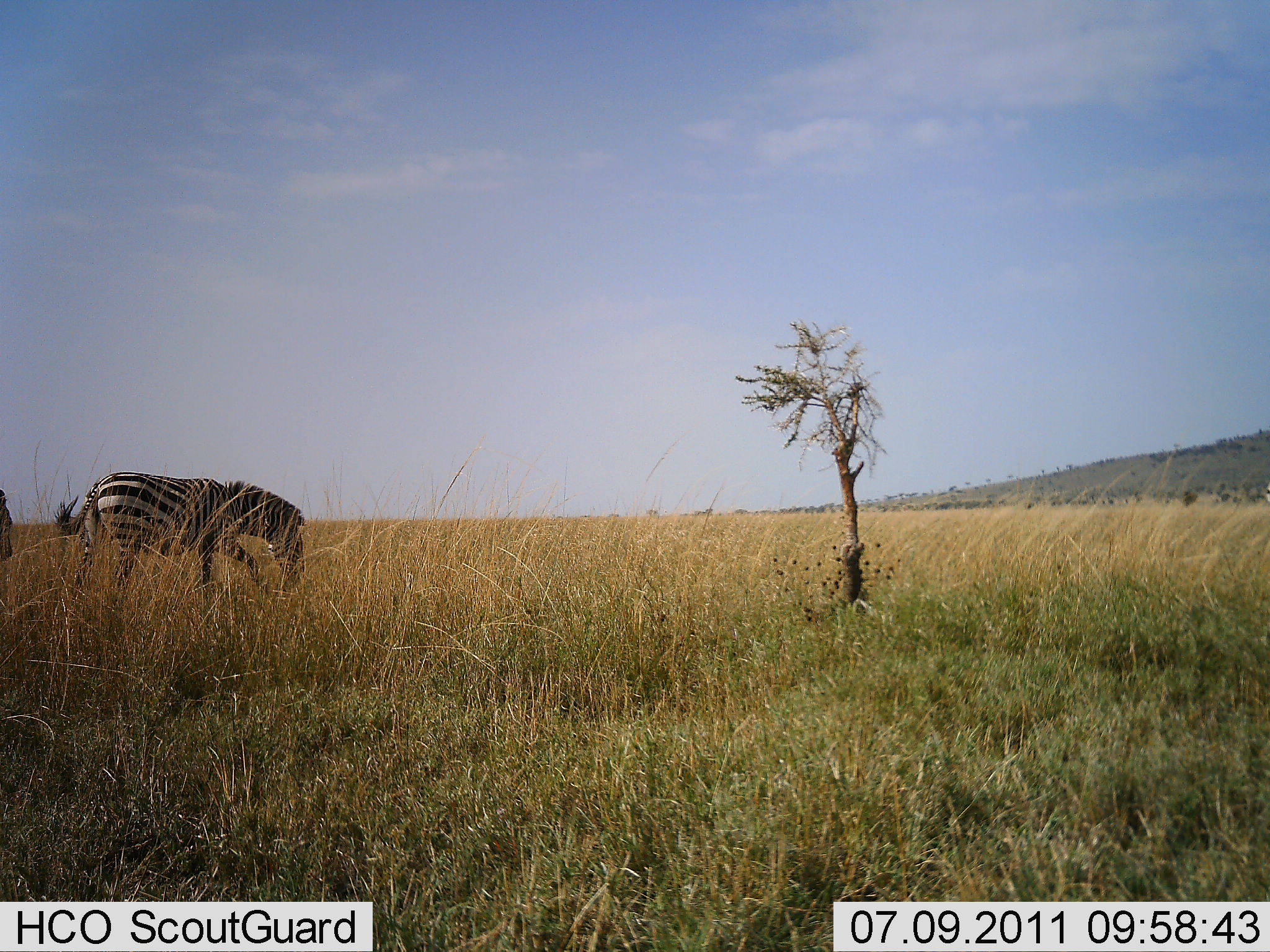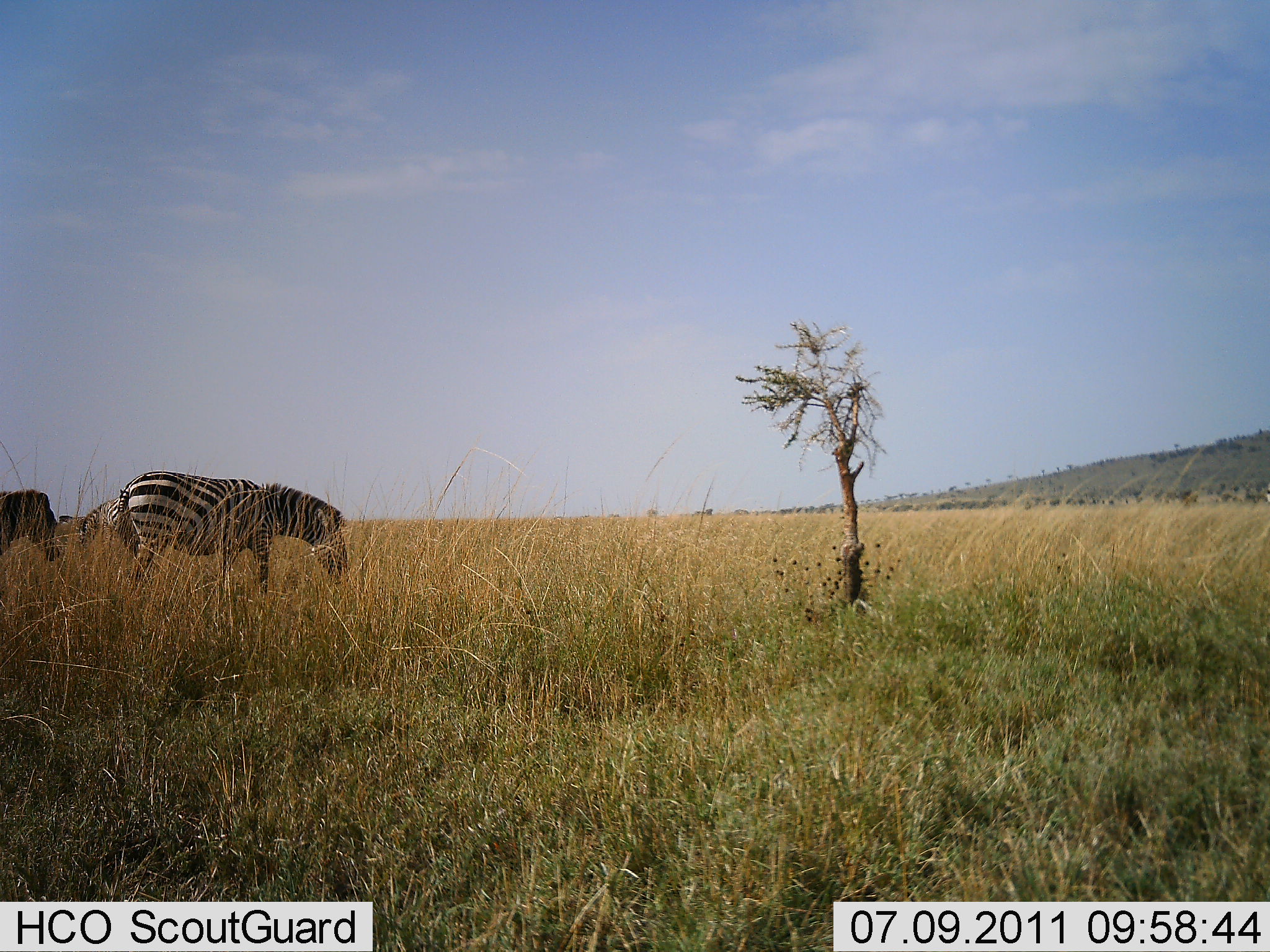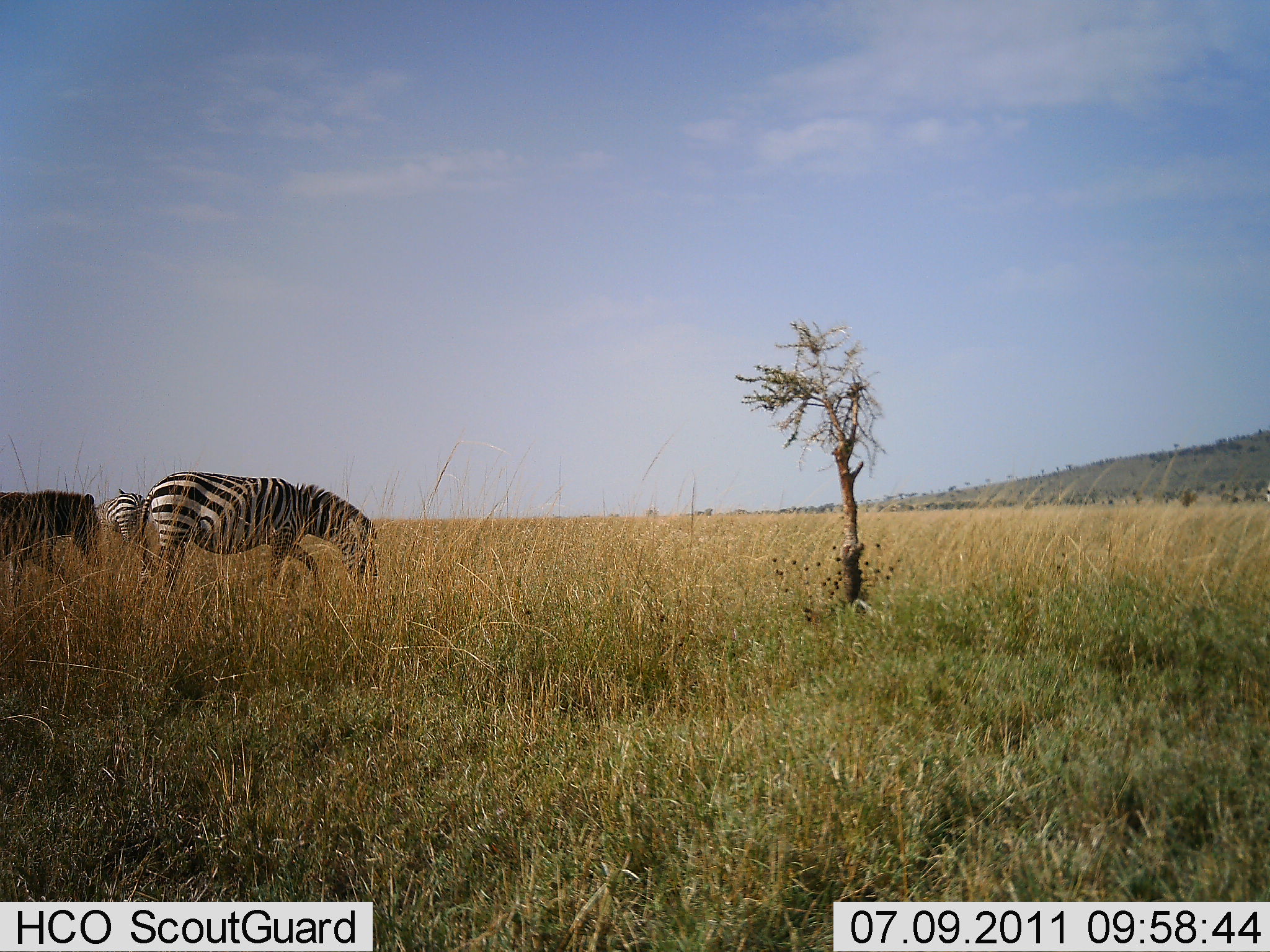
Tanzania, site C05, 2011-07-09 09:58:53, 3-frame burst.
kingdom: Animalia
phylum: Chordata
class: Mammalia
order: Perissodactyla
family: Equidae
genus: Equus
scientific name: Equus quagga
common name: plains zebra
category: zebra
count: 3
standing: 15%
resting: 0%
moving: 92%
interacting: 0%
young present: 8%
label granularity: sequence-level